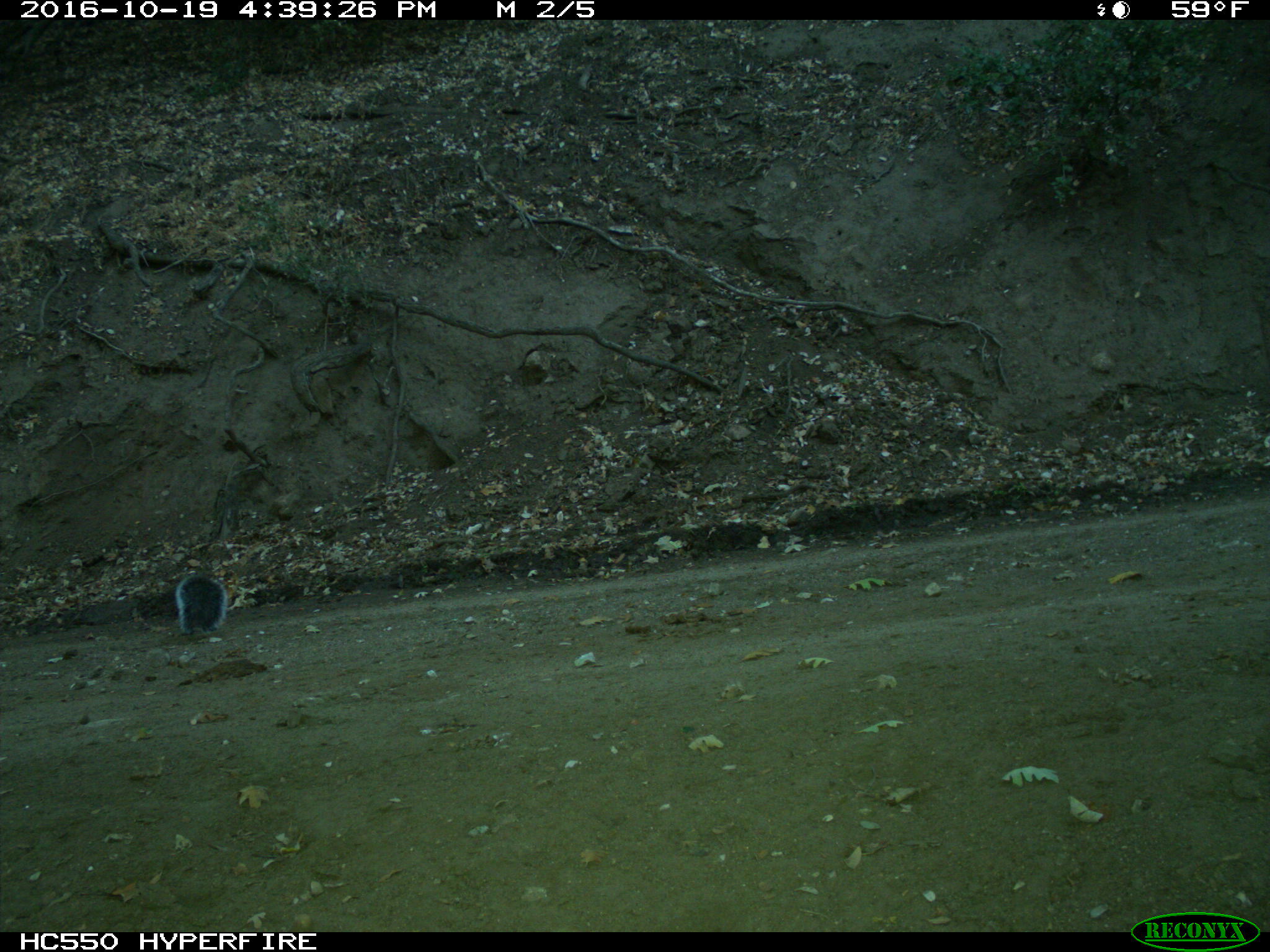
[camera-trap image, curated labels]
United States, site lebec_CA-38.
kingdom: Animalia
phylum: Chordata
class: Mammalia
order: Rodentia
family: Sciuridae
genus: Sciurus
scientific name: Sciurus carolinensis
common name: eastern gray squirrel